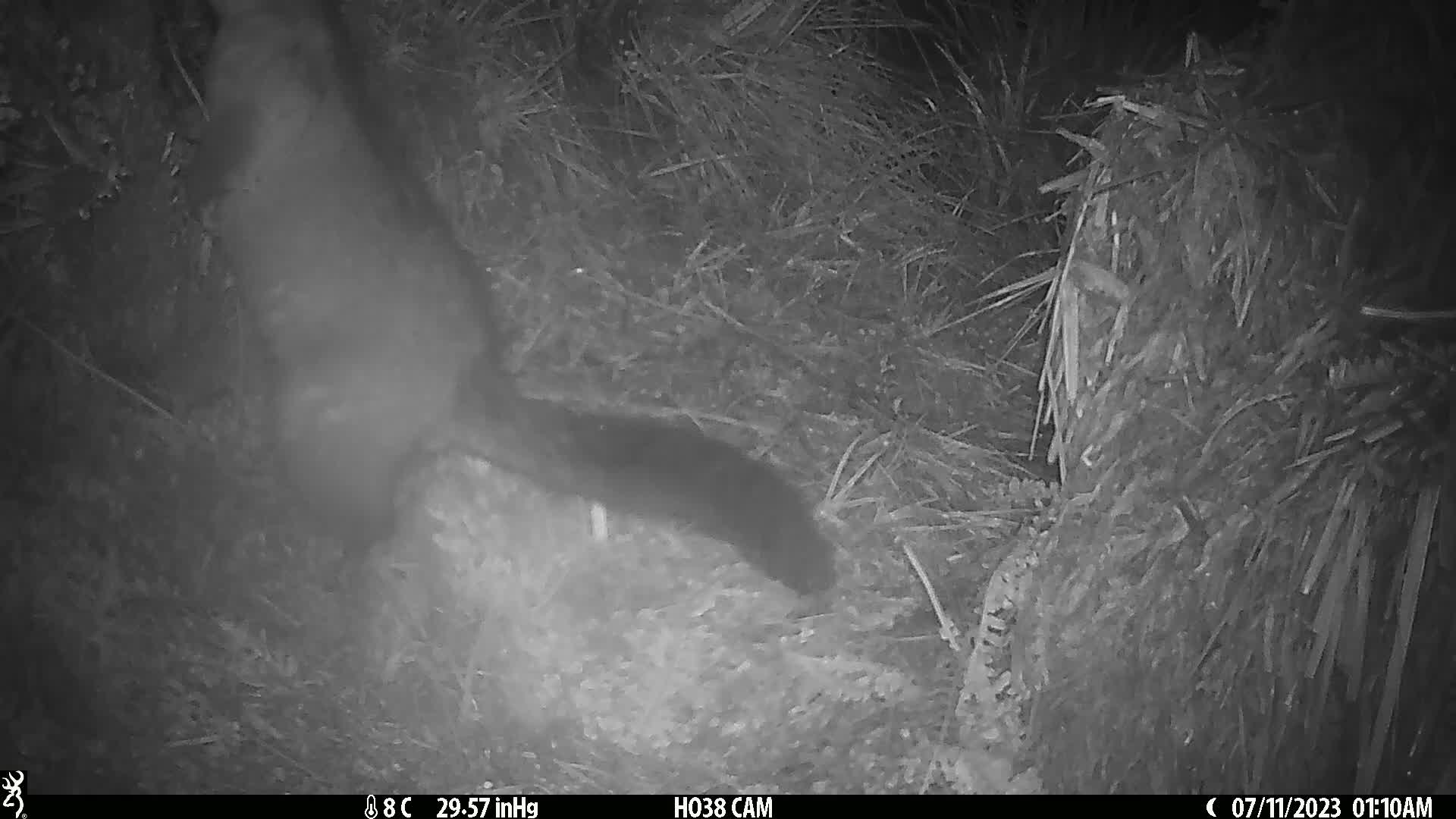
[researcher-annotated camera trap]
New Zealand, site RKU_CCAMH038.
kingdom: Animalia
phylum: Chordata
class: Mammalia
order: Diprotodontia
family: Phalangeridae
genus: Trichosurus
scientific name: Trichosurus vulpecula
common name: common brushtail possum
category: possum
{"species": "possum (common brushtail possum) (Trichosurus vulpecula)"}